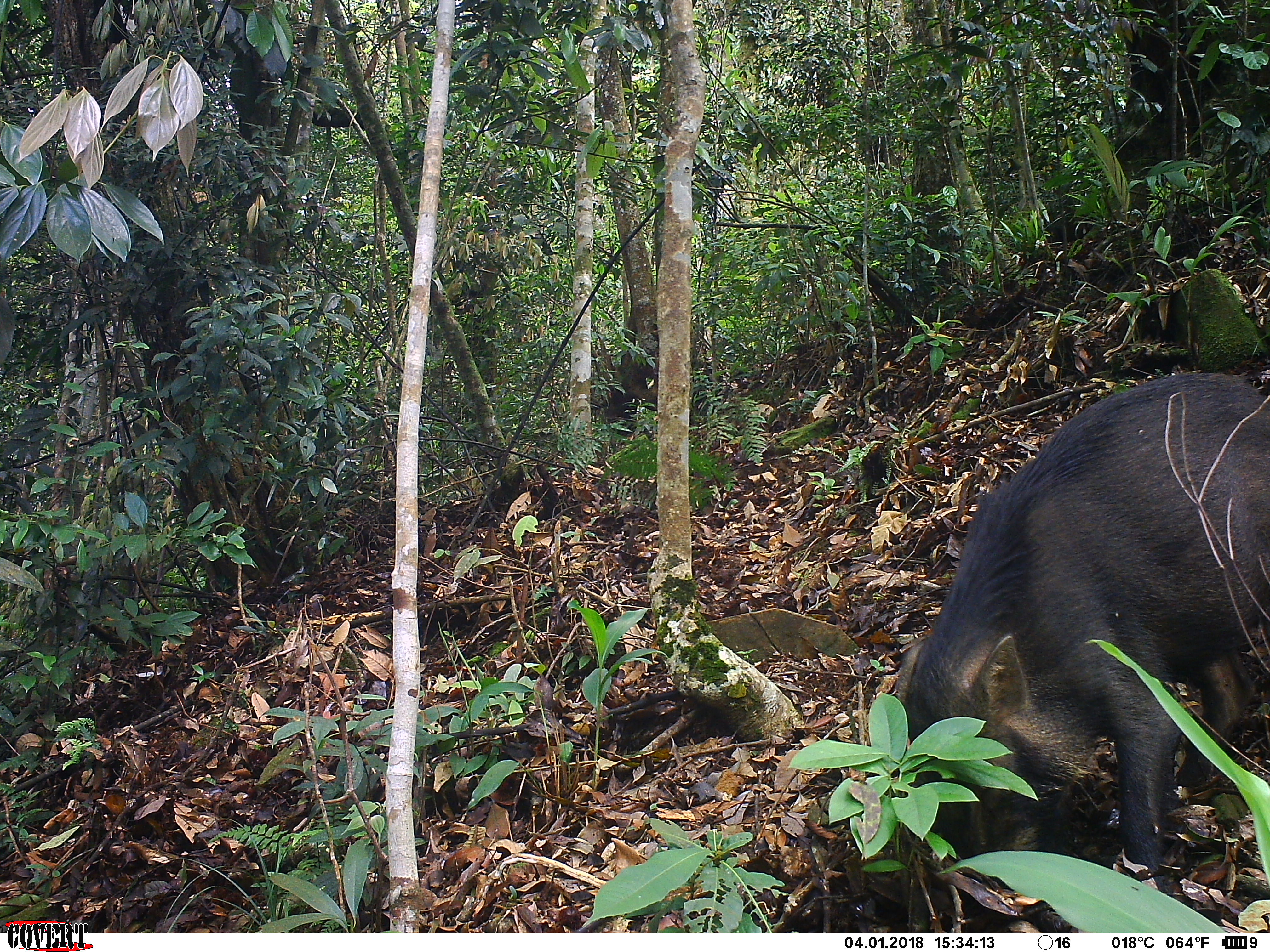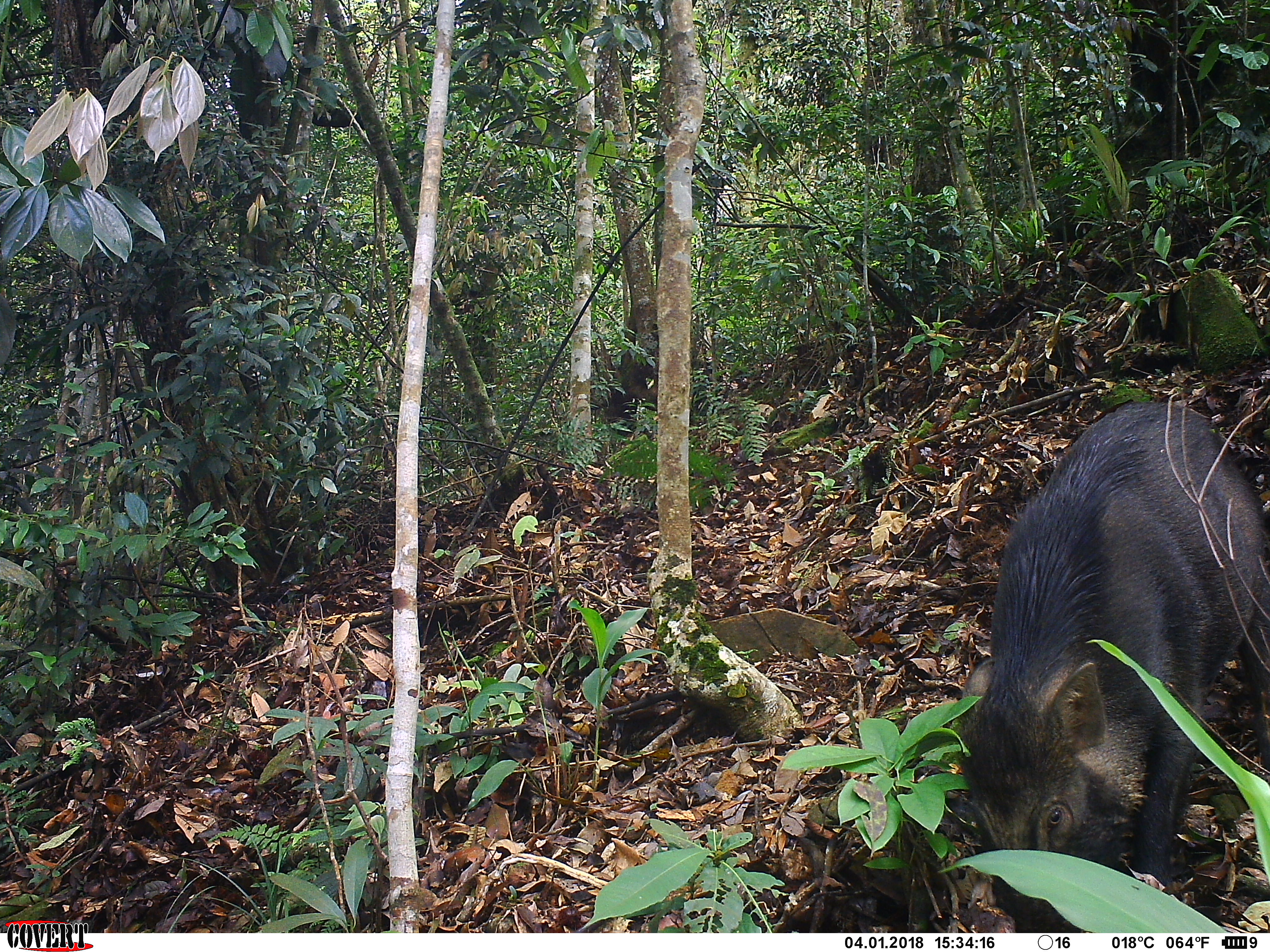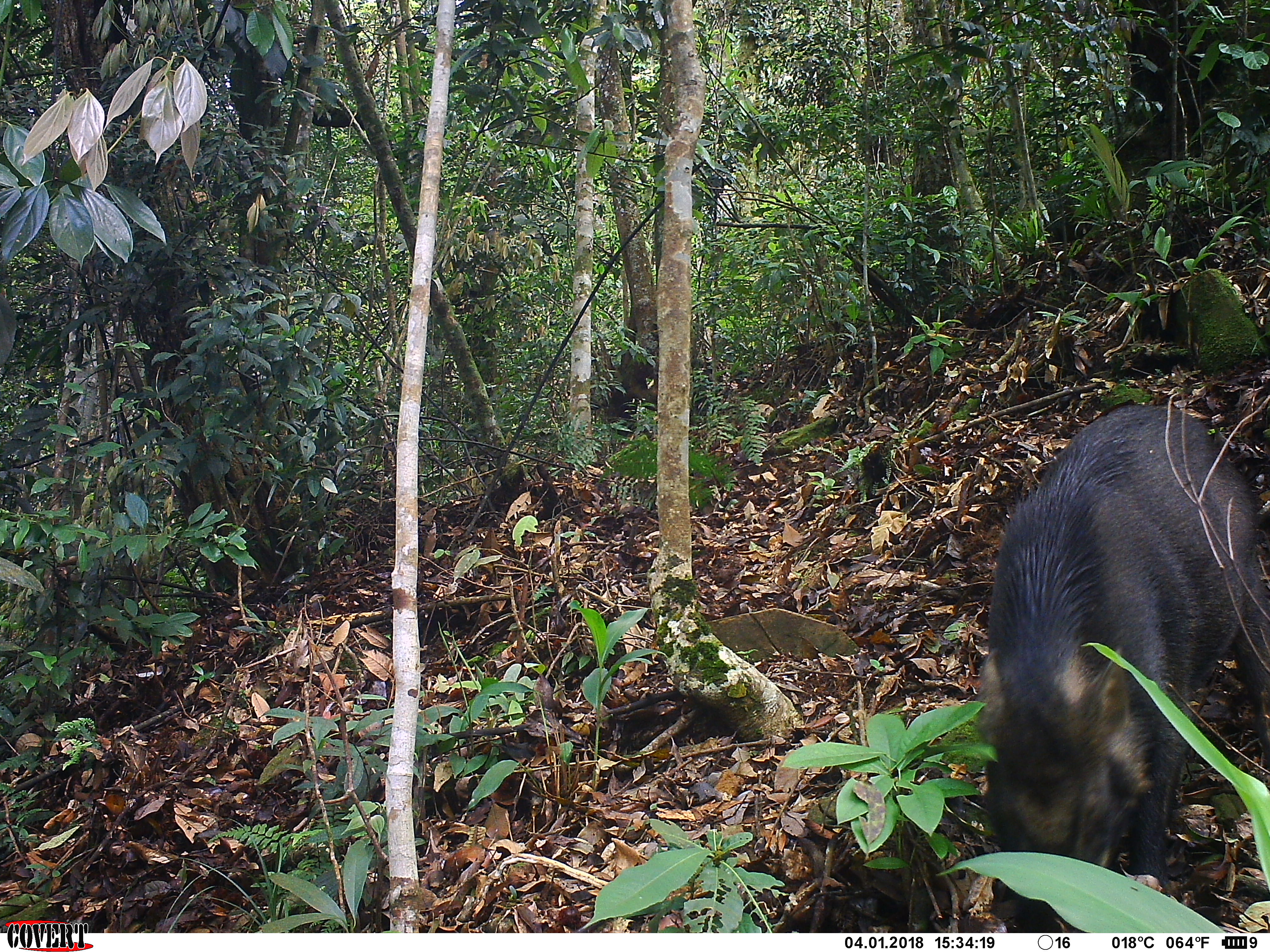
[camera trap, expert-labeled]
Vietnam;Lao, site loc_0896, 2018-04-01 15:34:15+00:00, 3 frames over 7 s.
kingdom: Animalia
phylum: Chordata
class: Mammalia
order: Artiodactyla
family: Suidae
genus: Sus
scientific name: Sus scrofa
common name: eurasian wild pig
Eurasian wild pig (Sus scrofa). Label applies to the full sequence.